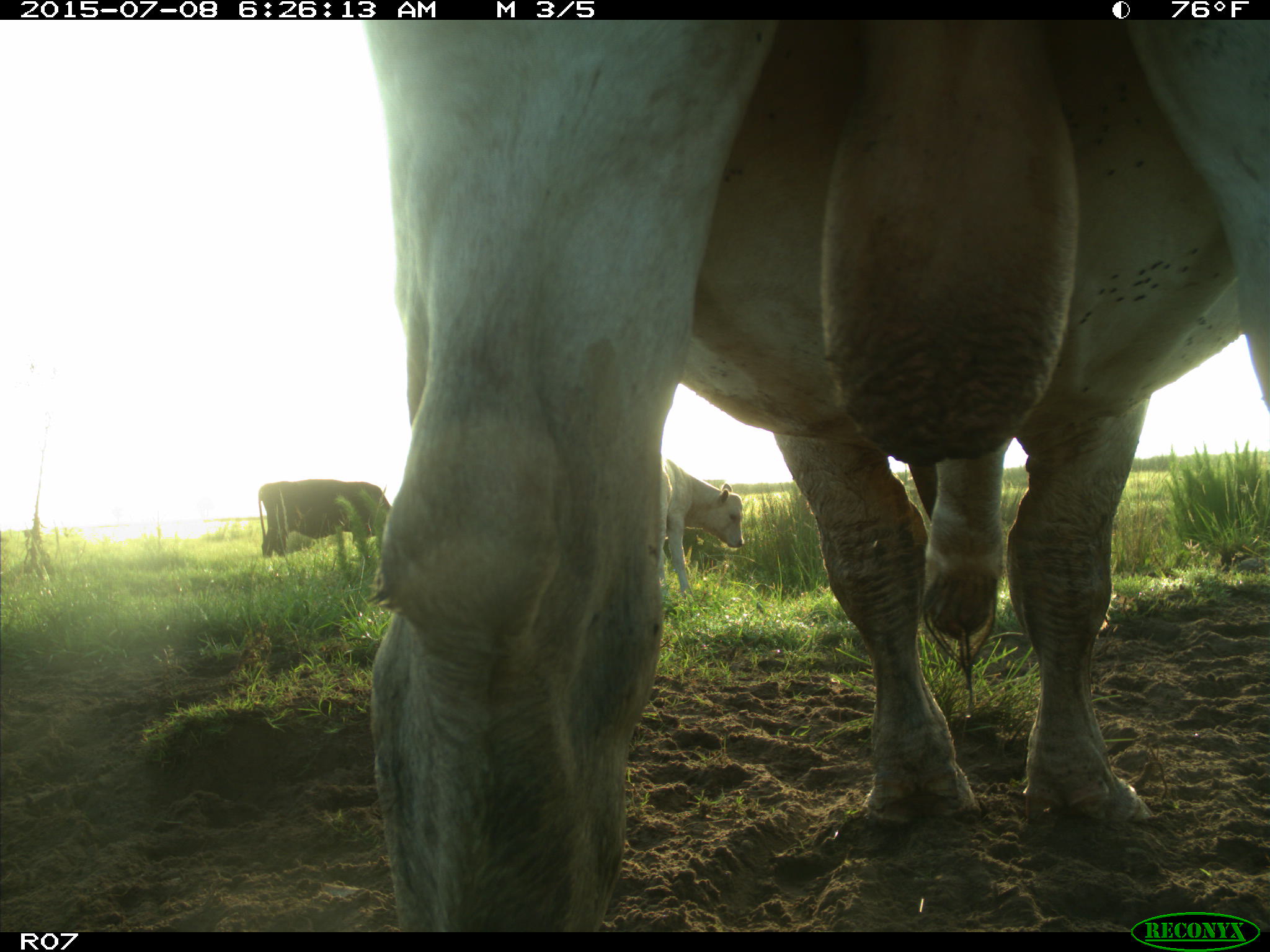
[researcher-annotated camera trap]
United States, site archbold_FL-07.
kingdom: Animalia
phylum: Chordata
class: Mammalia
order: Artiodactyla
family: Bovidae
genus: Bos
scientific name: Bos taurus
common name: domestic cow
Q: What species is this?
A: Bos taurus (domestic cow).